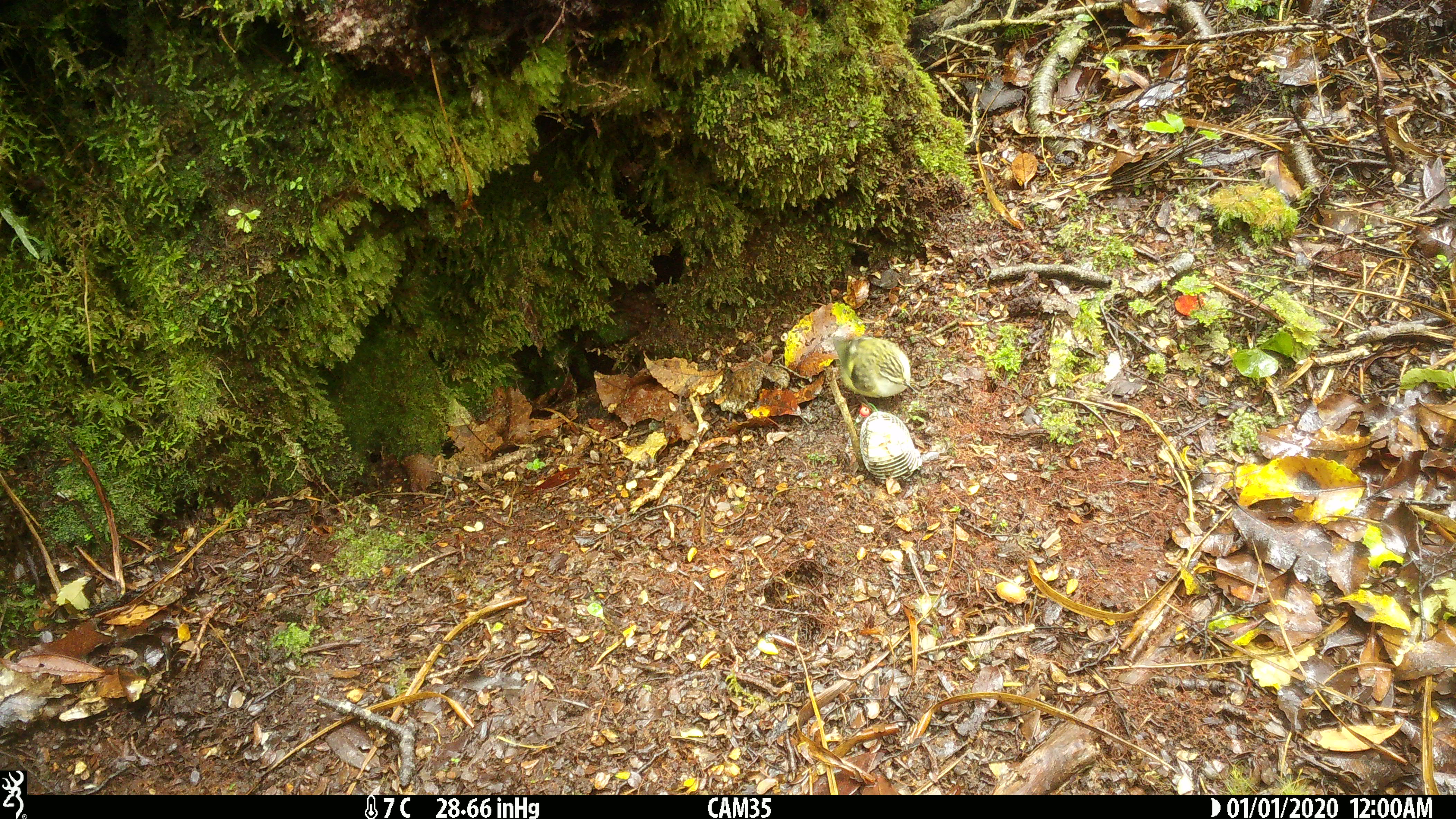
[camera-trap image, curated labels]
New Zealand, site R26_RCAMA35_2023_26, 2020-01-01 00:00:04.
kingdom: Animalia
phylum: Chordata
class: Aves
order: Passeriformes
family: Acanthisittidae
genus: Acanthisitta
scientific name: Acanthisitta chloris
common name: rifleman